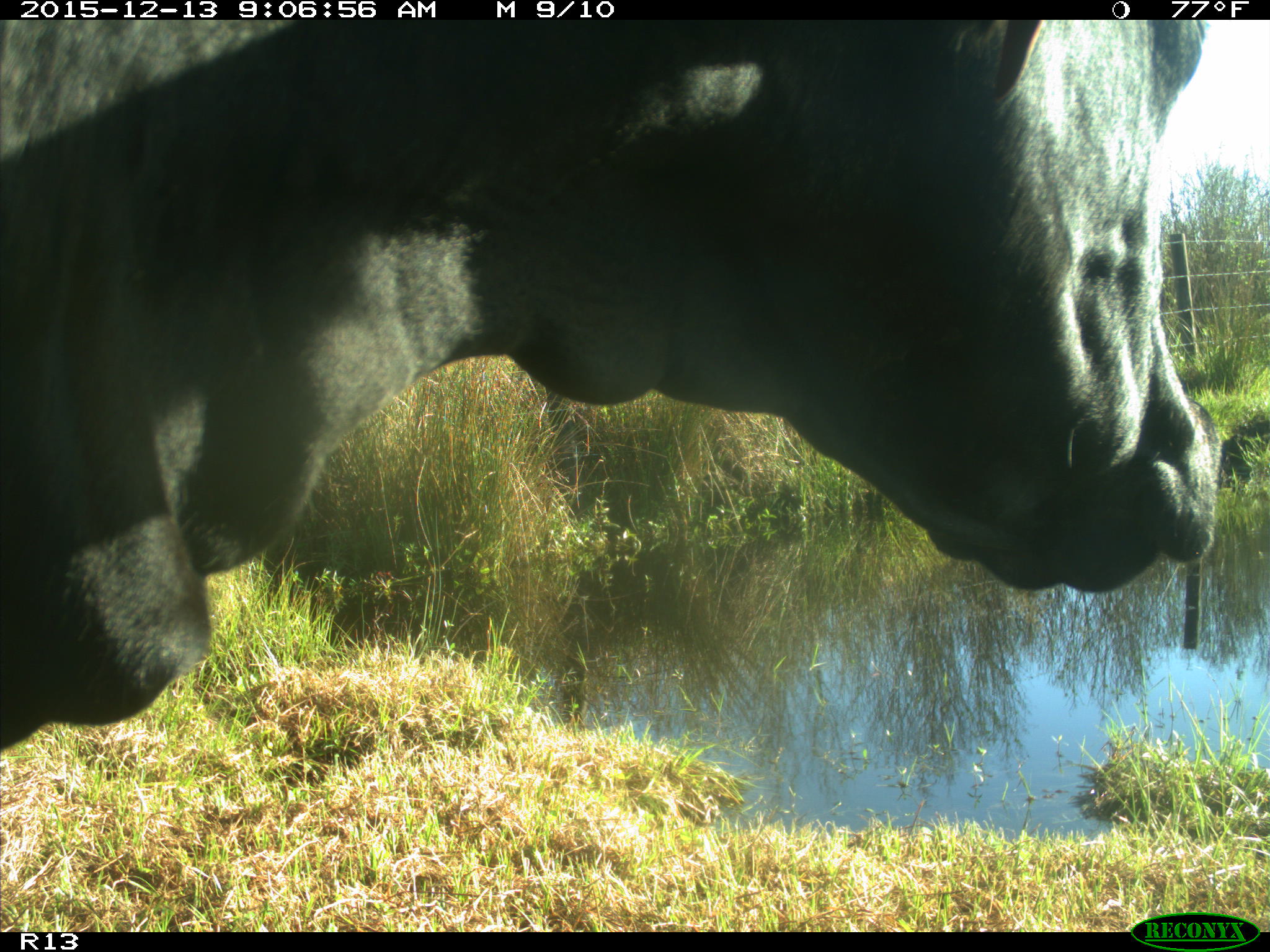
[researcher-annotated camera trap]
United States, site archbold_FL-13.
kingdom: Animalia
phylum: Chordata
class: Mammalia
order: Artiodactyla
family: Bovidae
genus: Bos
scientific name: Bos taurus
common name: domestic cow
Bos taurus (domestic cow).